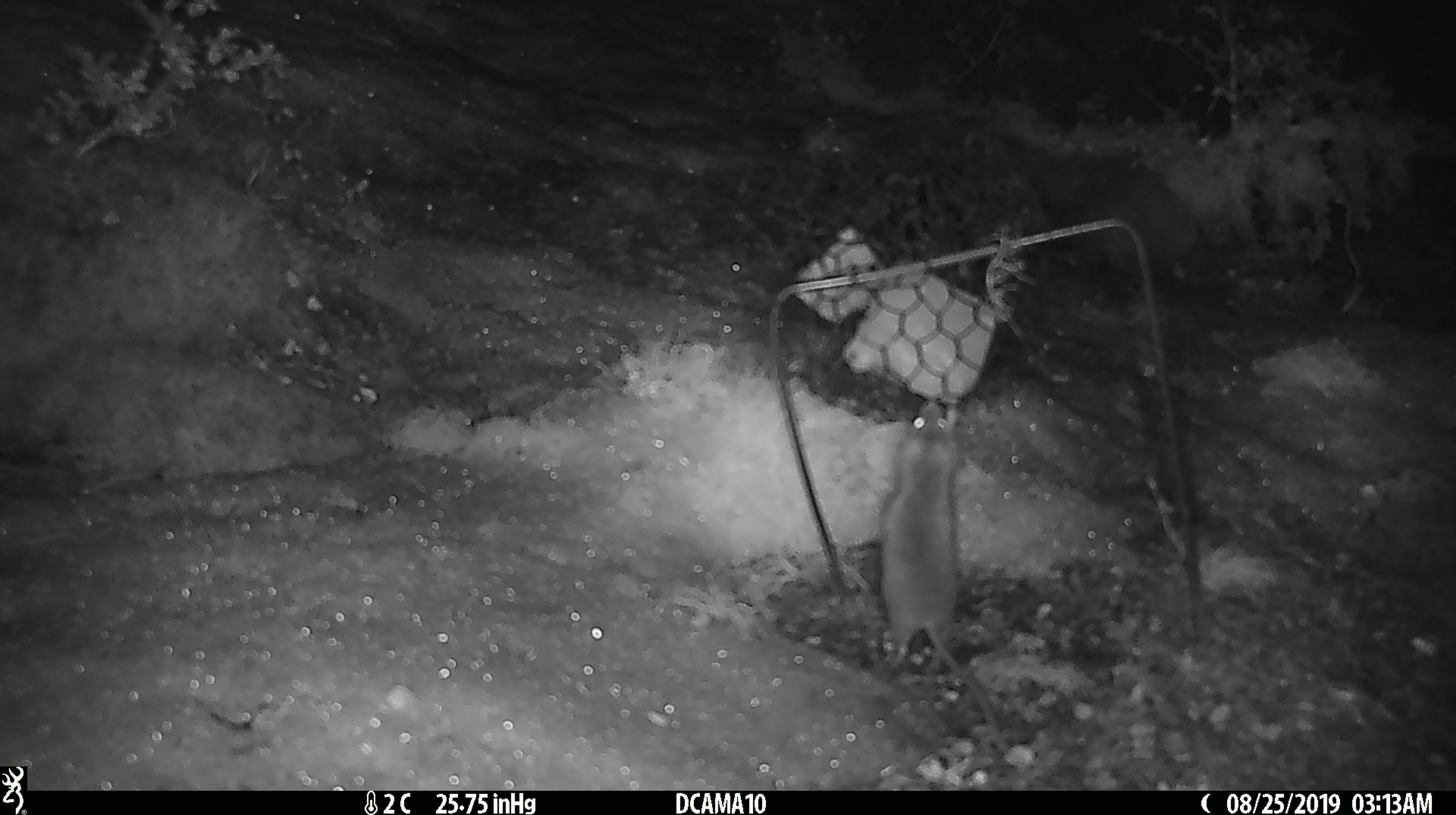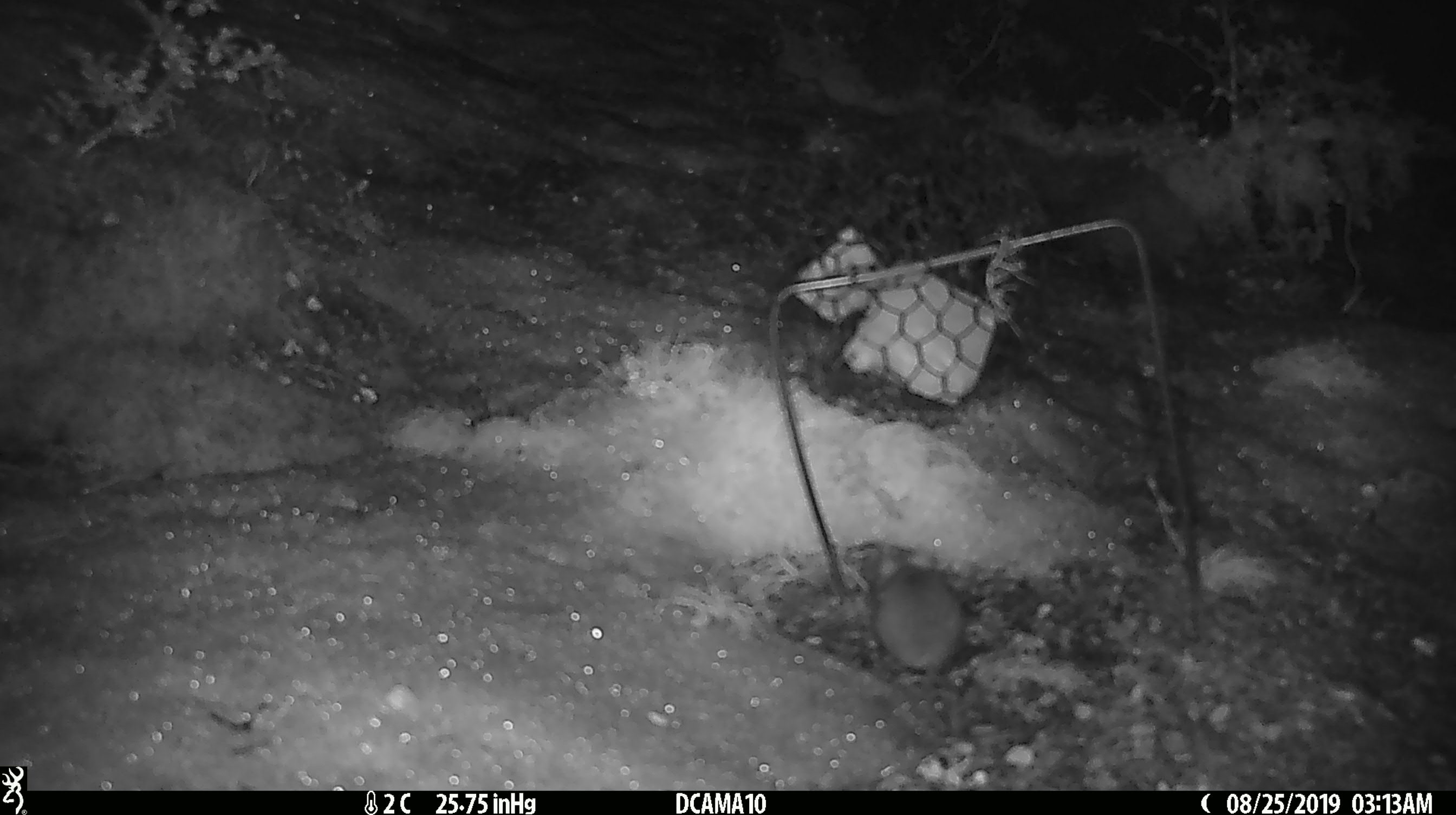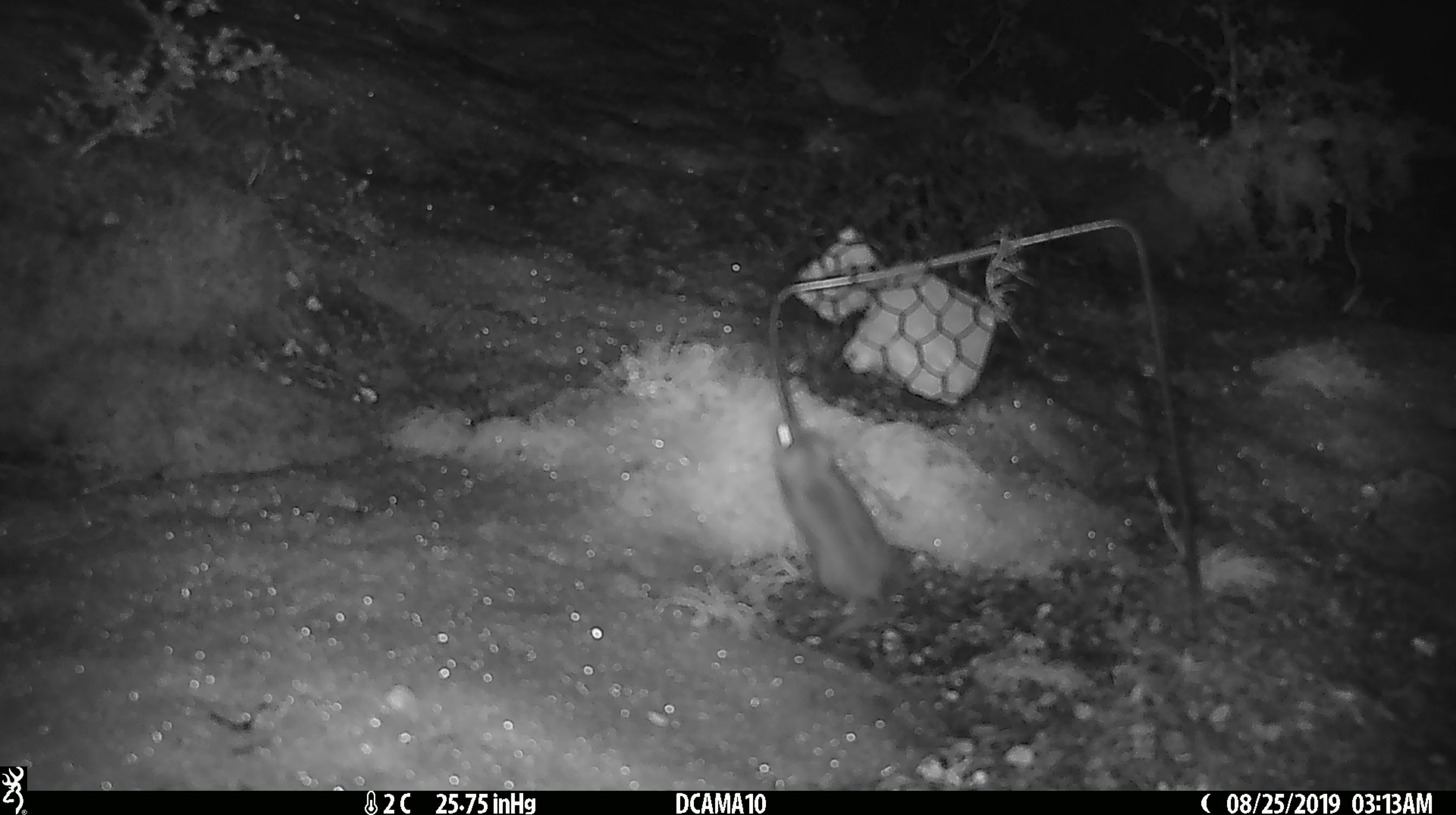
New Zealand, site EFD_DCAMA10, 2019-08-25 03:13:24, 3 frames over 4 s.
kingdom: Animalia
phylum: Chordata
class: Mammalia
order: Rodentia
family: Muridae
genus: Mus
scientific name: Mus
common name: mouse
Mouse (Mus).